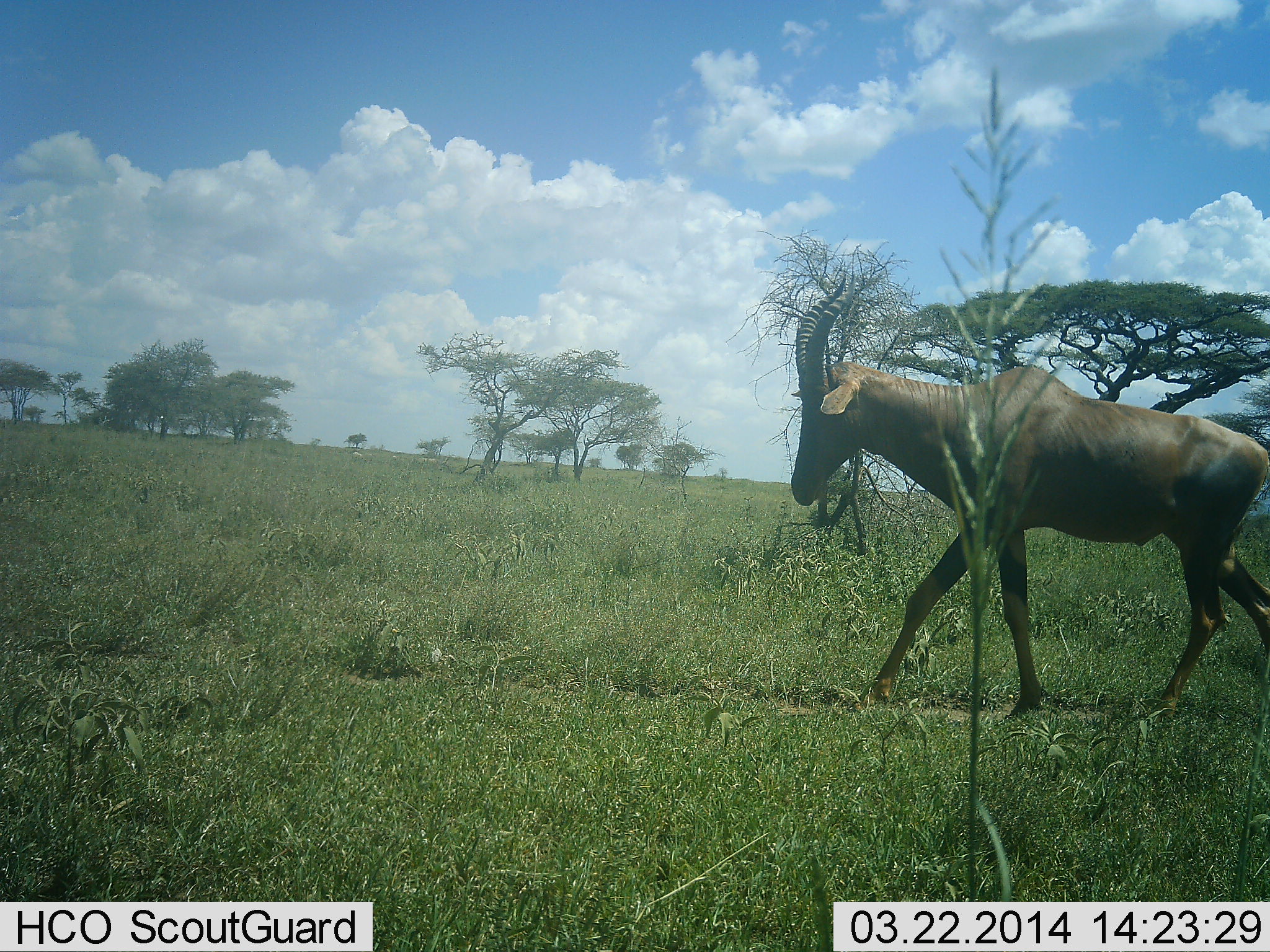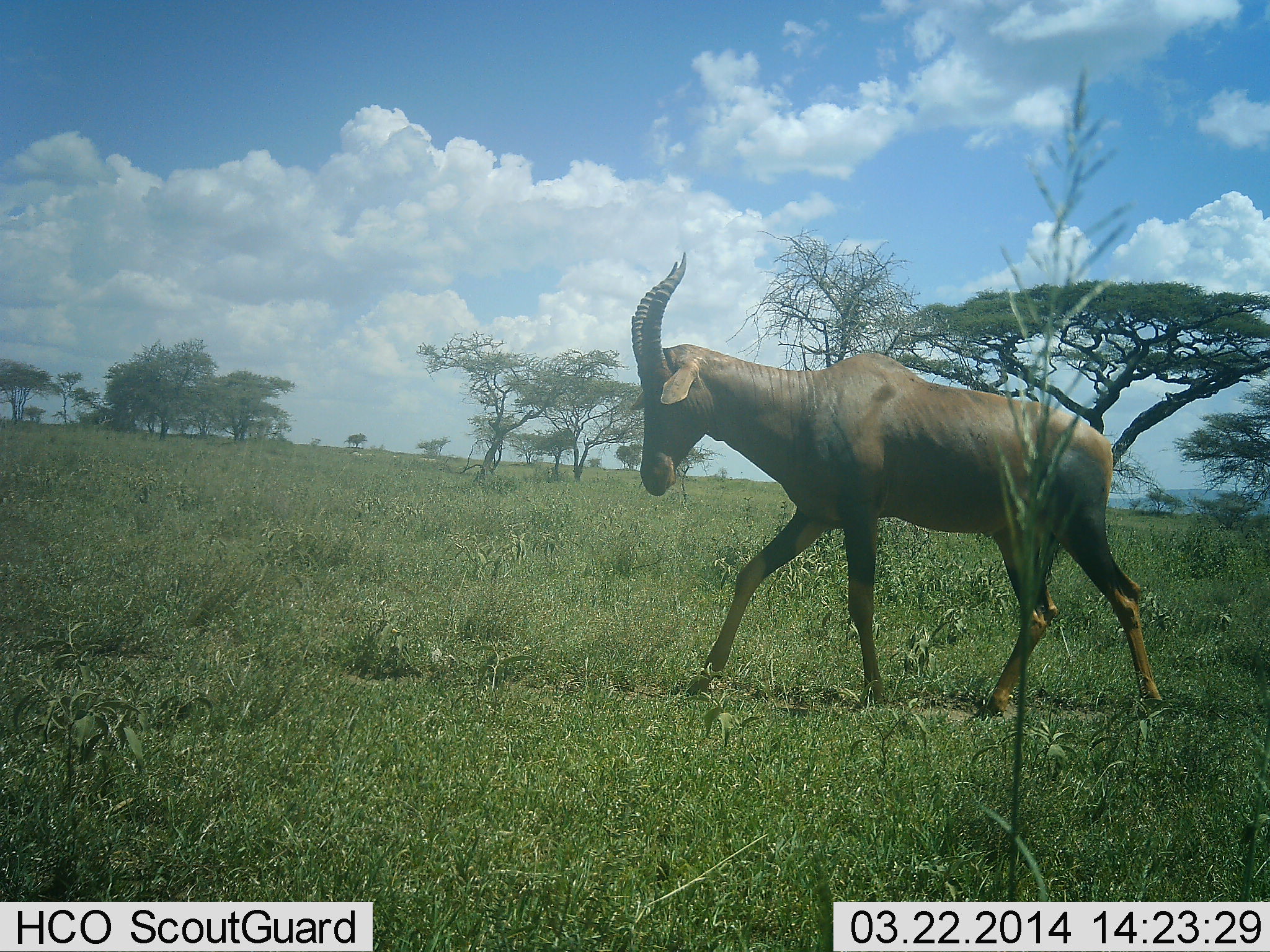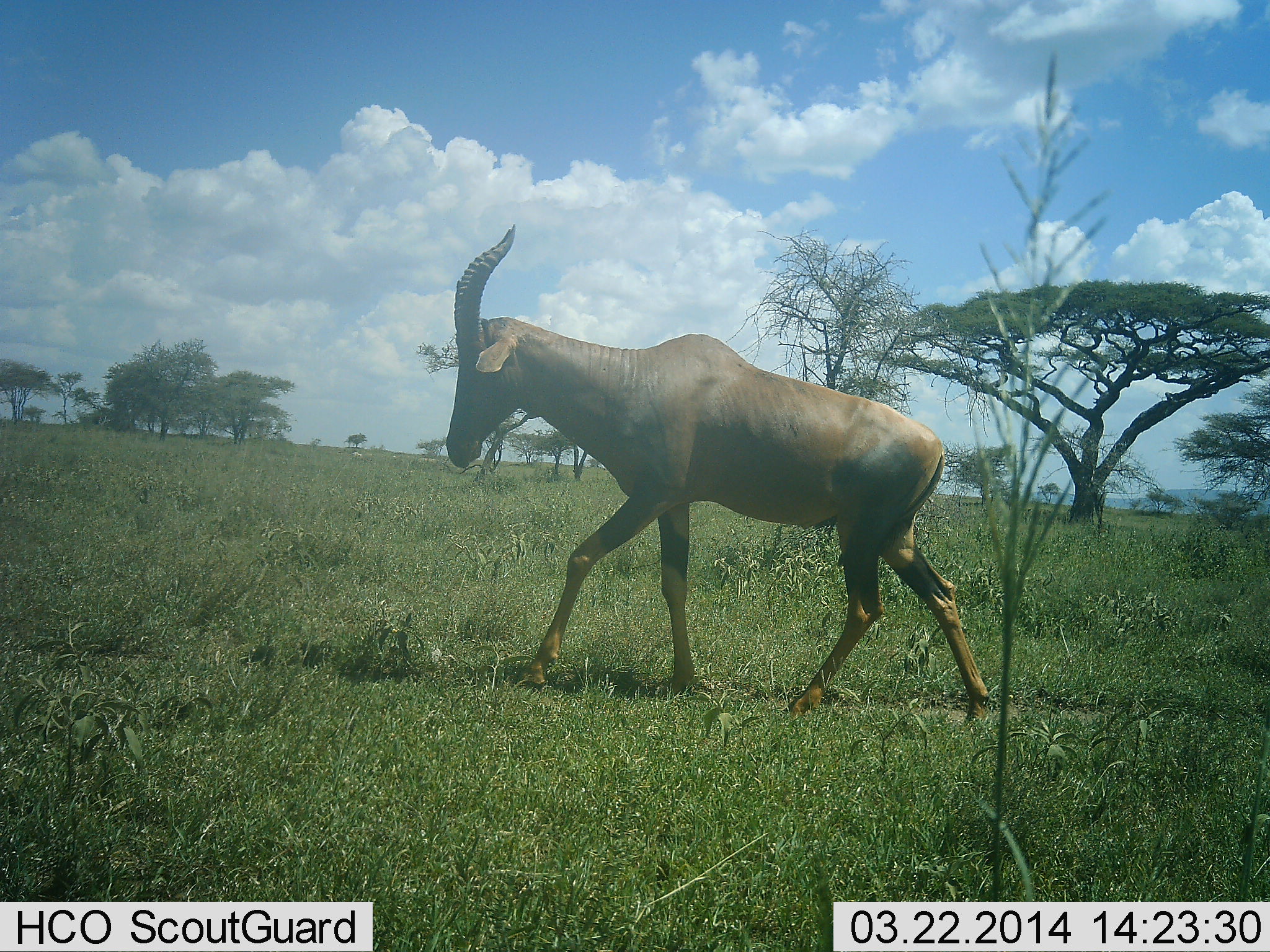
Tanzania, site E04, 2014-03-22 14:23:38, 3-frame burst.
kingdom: Animalia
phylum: Chordata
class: Mammalia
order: Artiodactyla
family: Bovidae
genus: Damaliscus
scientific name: Damaliscus lunatus jimela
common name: topi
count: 1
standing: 9%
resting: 0%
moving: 100%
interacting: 0%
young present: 0%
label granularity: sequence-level